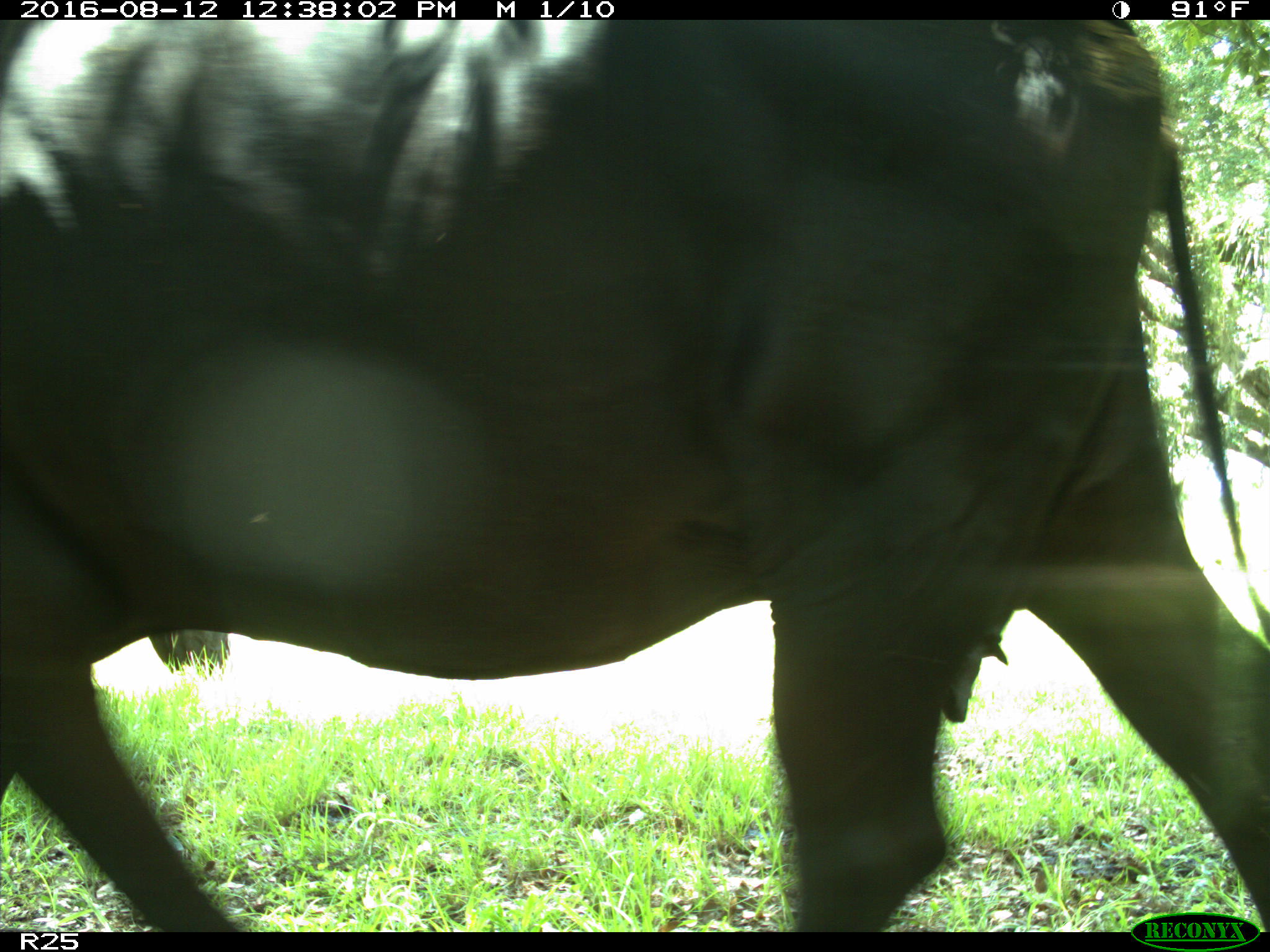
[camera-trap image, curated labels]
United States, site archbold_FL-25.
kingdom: Animalia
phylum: Chordata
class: Mammalia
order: Artiodactyla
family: Bovidae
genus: Bos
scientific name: Bos taurus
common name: domestic cow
Bos taurus (domestic cow).